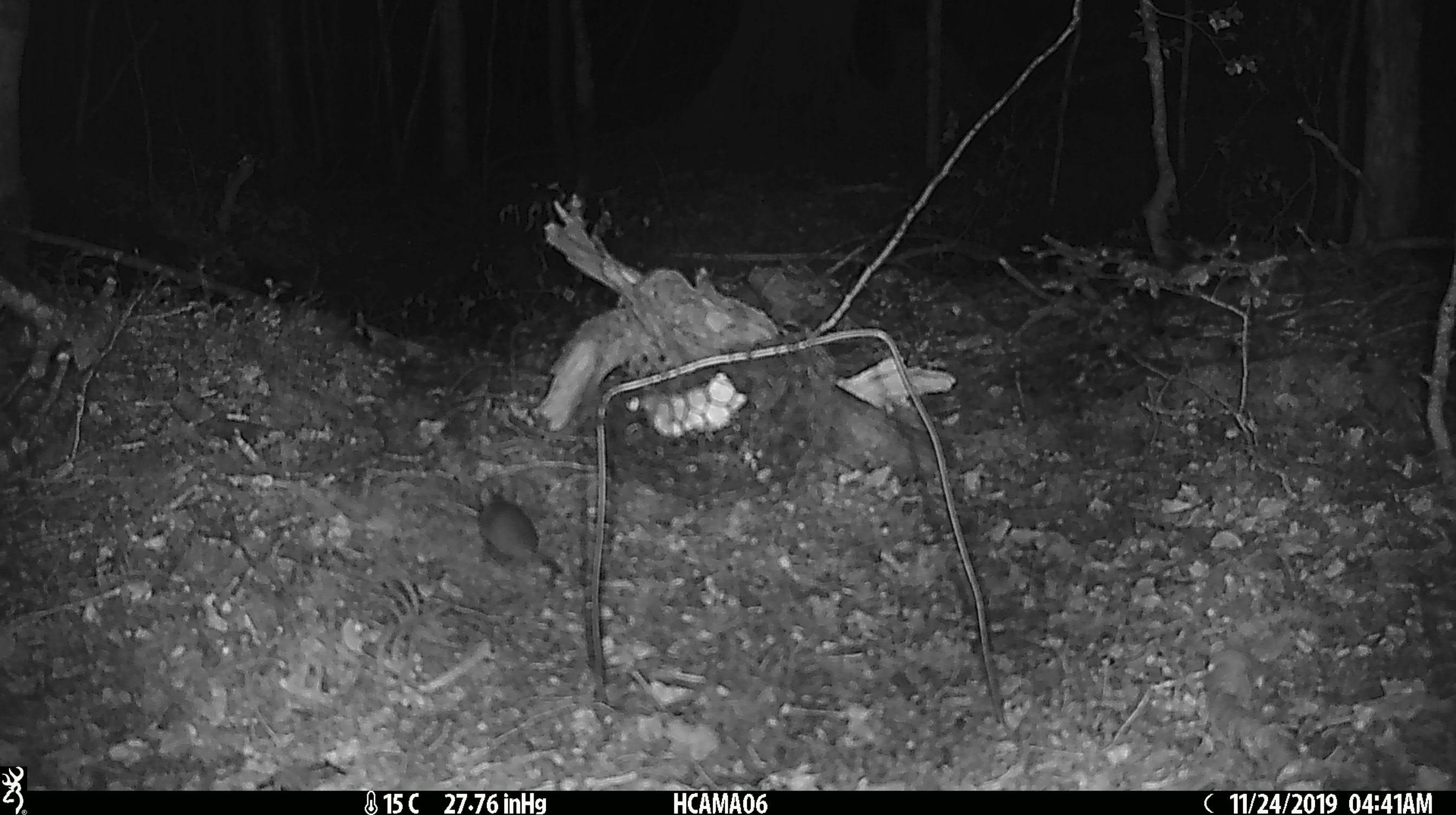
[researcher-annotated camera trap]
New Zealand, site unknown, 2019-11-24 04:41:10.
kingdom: Animalia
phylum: Chordata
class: Mammalia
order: Rodentia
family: Muridae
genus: Mus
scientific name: Mus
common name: mouse